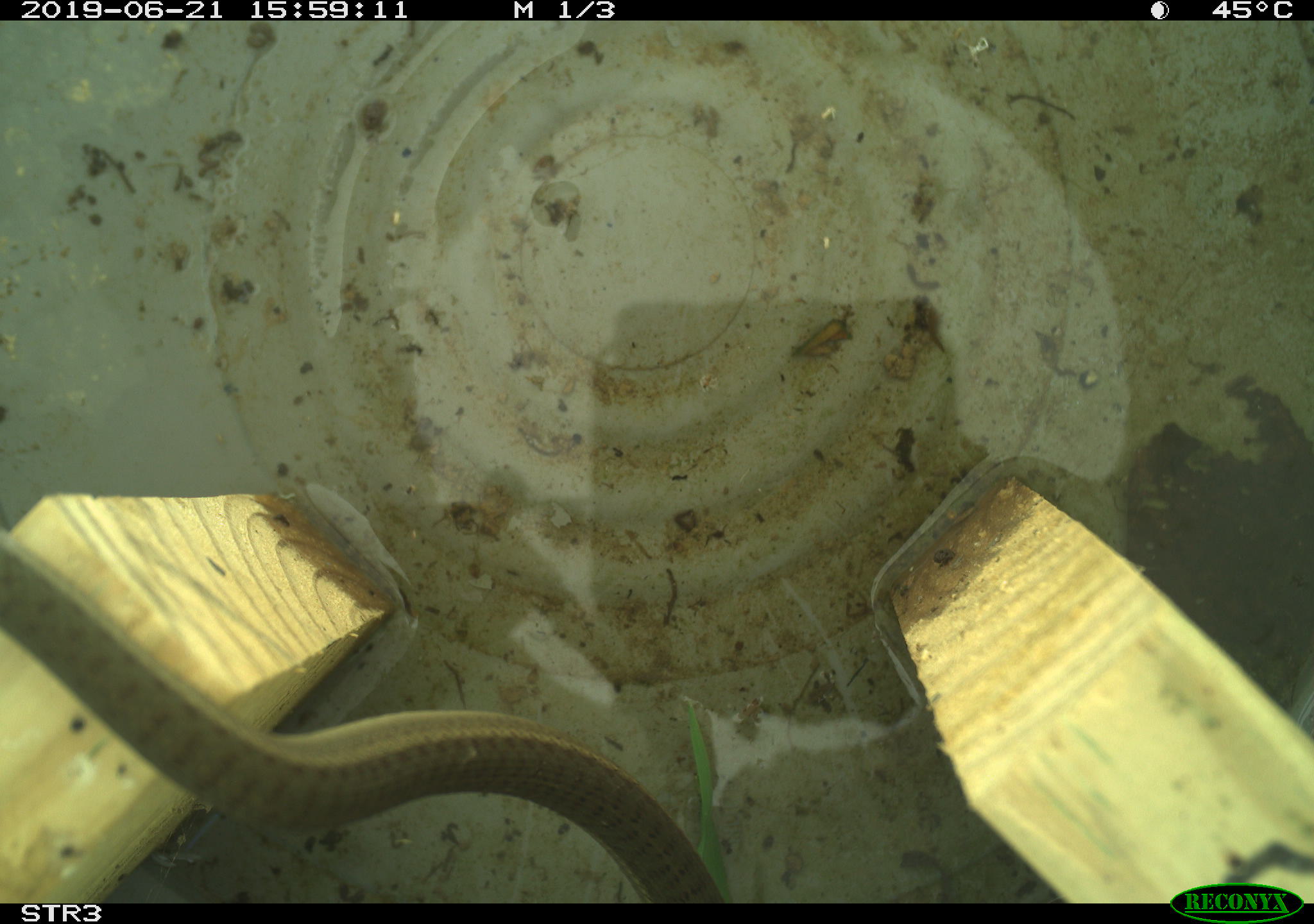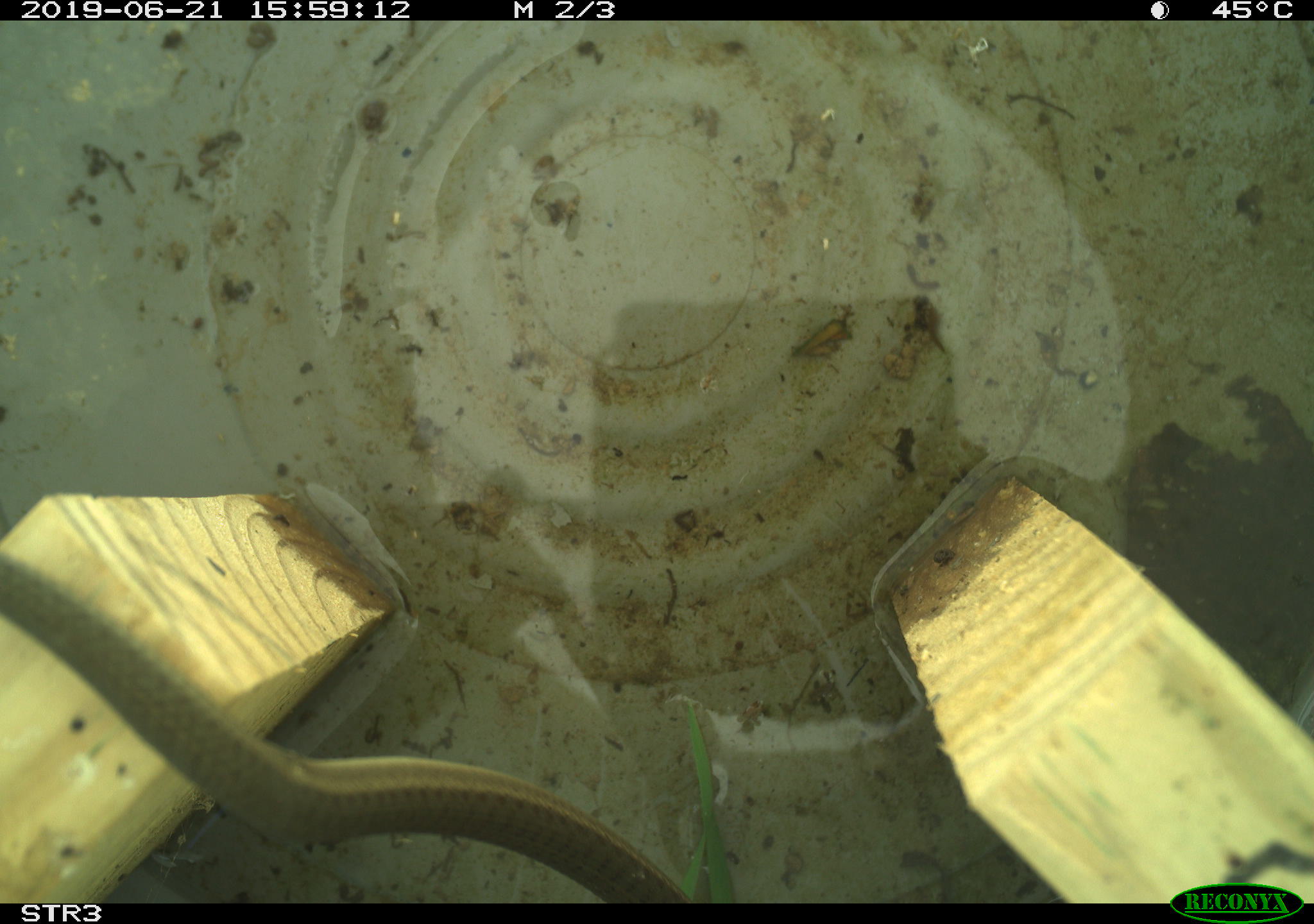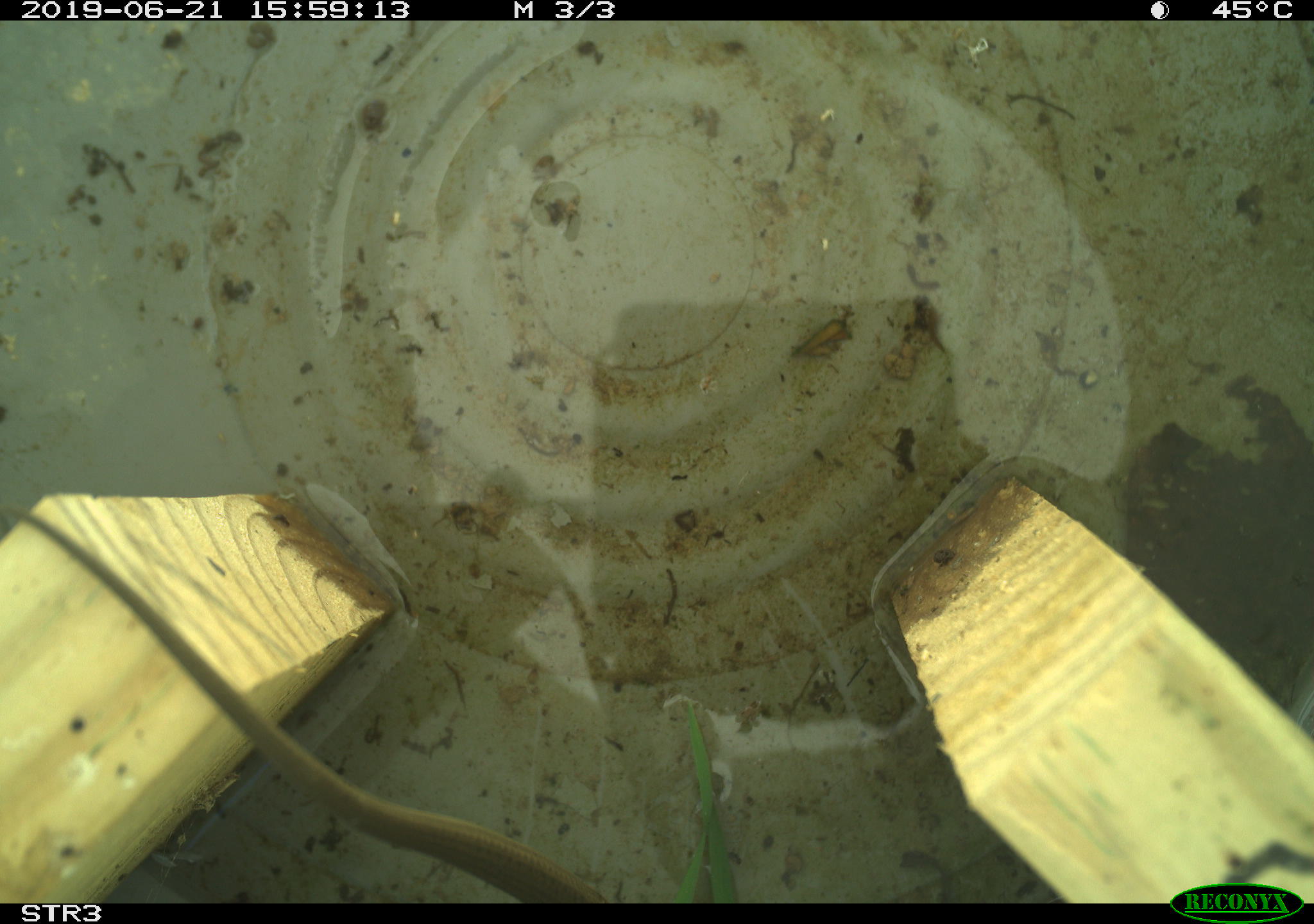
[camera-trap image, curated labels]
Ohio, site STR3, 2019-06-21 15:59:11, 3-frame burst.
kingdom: Animalia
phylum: Chordata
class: Reptilia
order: Squamata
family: Colubridae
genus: Thamnophis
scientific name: Thamnophis sirtalis sirtalis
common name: eastern gartersnake